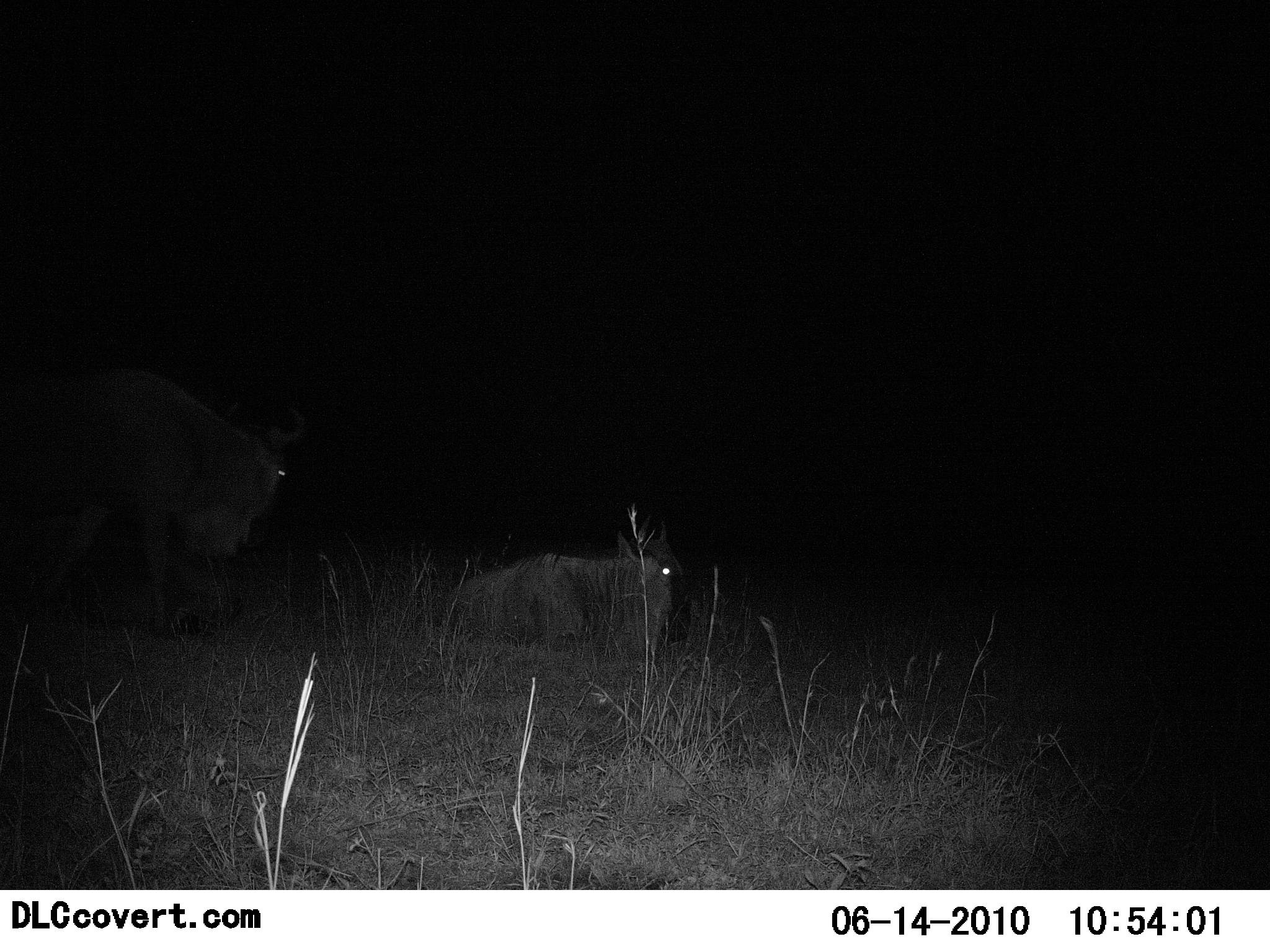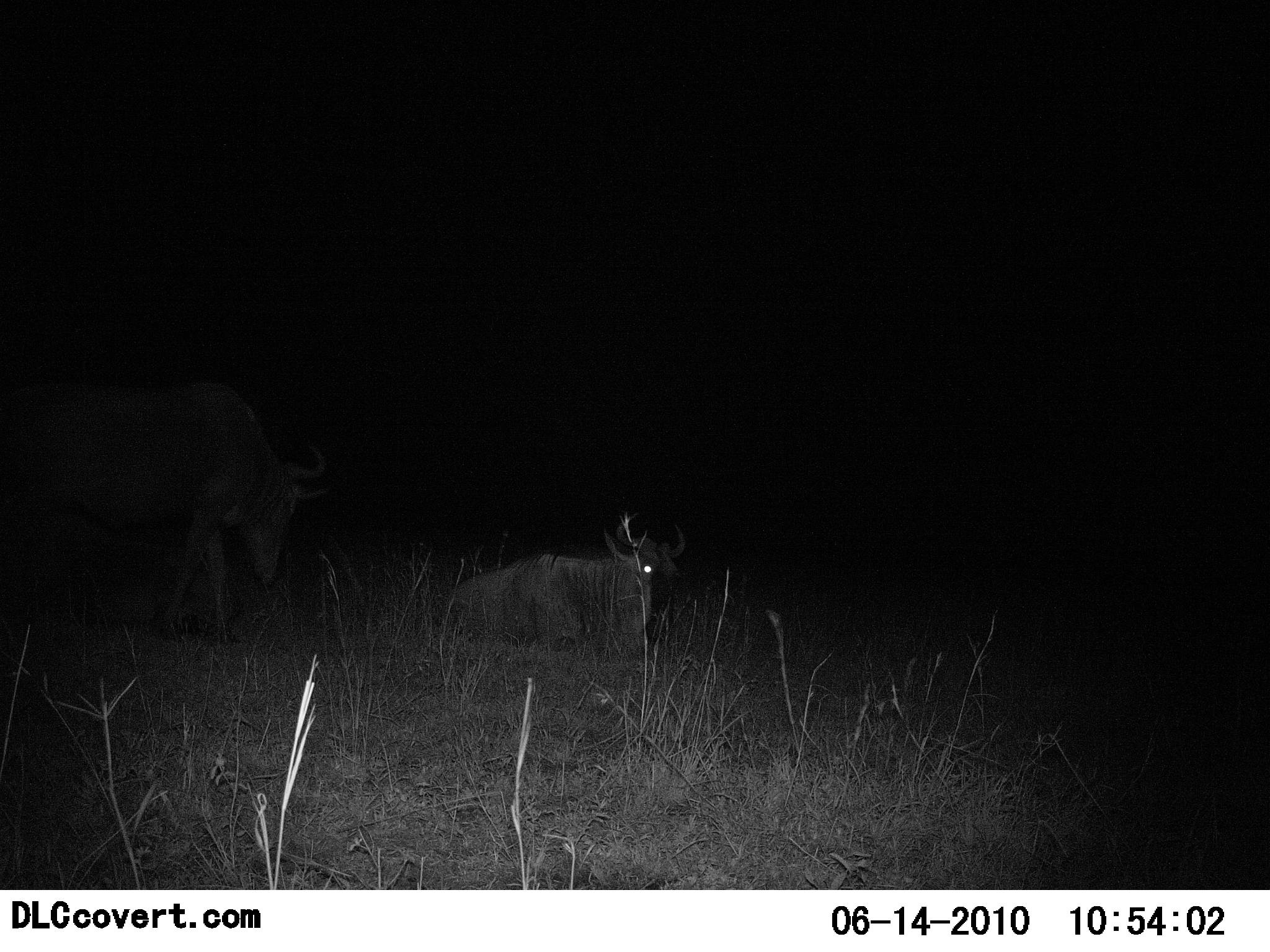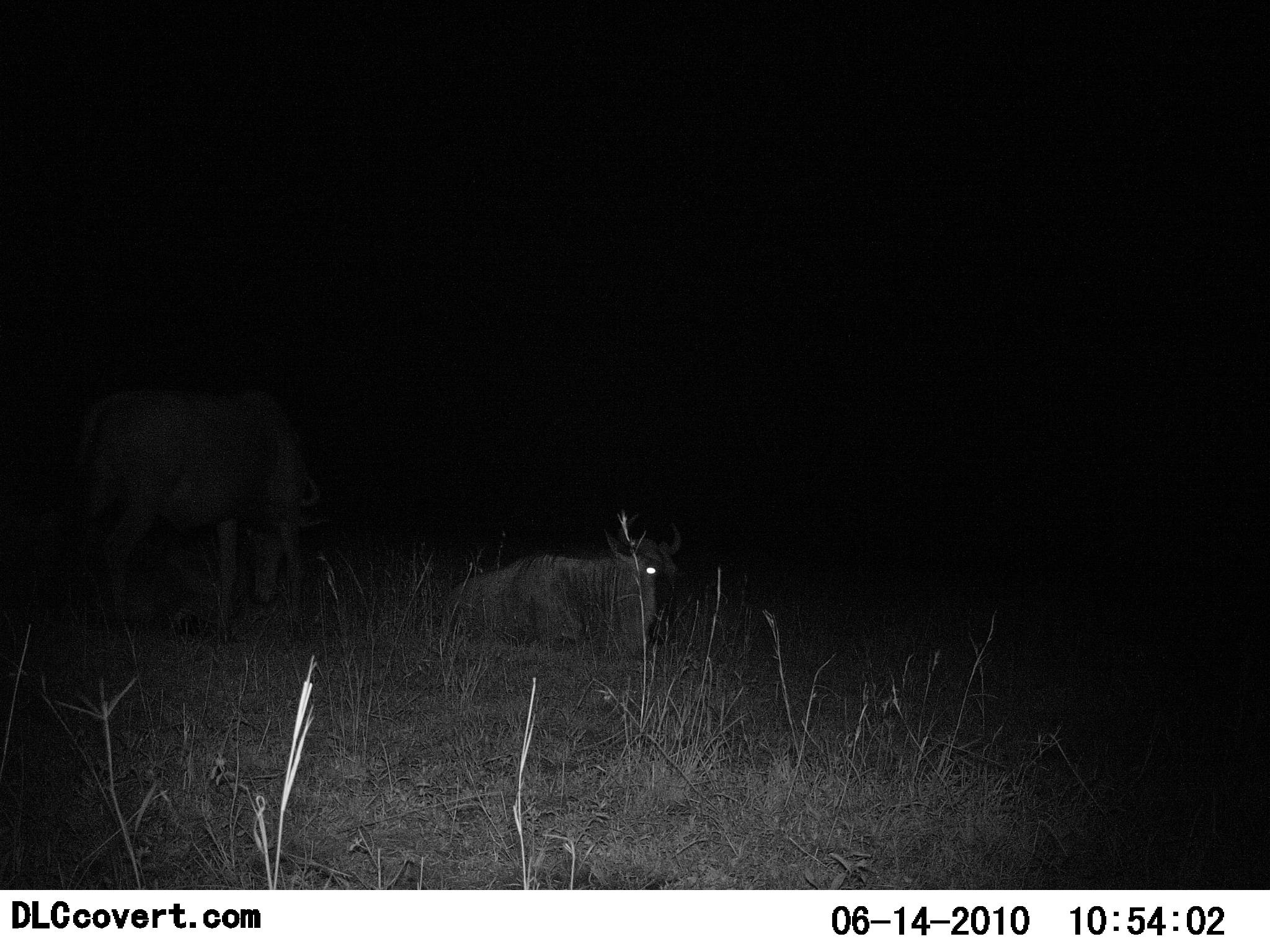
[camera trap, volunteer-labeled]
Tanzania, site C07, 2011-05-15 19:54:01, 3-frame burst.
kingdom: Animalia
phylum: Chordata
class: Mammalia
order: Artiodactyla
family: Bovidae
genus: Connochaetes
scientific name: Connochaetes taurinus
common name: blue wildebeest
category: wildebeest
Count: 2.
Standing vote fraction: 18%.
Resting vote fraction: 100%.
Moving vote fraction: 36%.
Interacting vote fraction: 0%.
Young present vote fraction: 0%.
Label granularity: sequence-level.